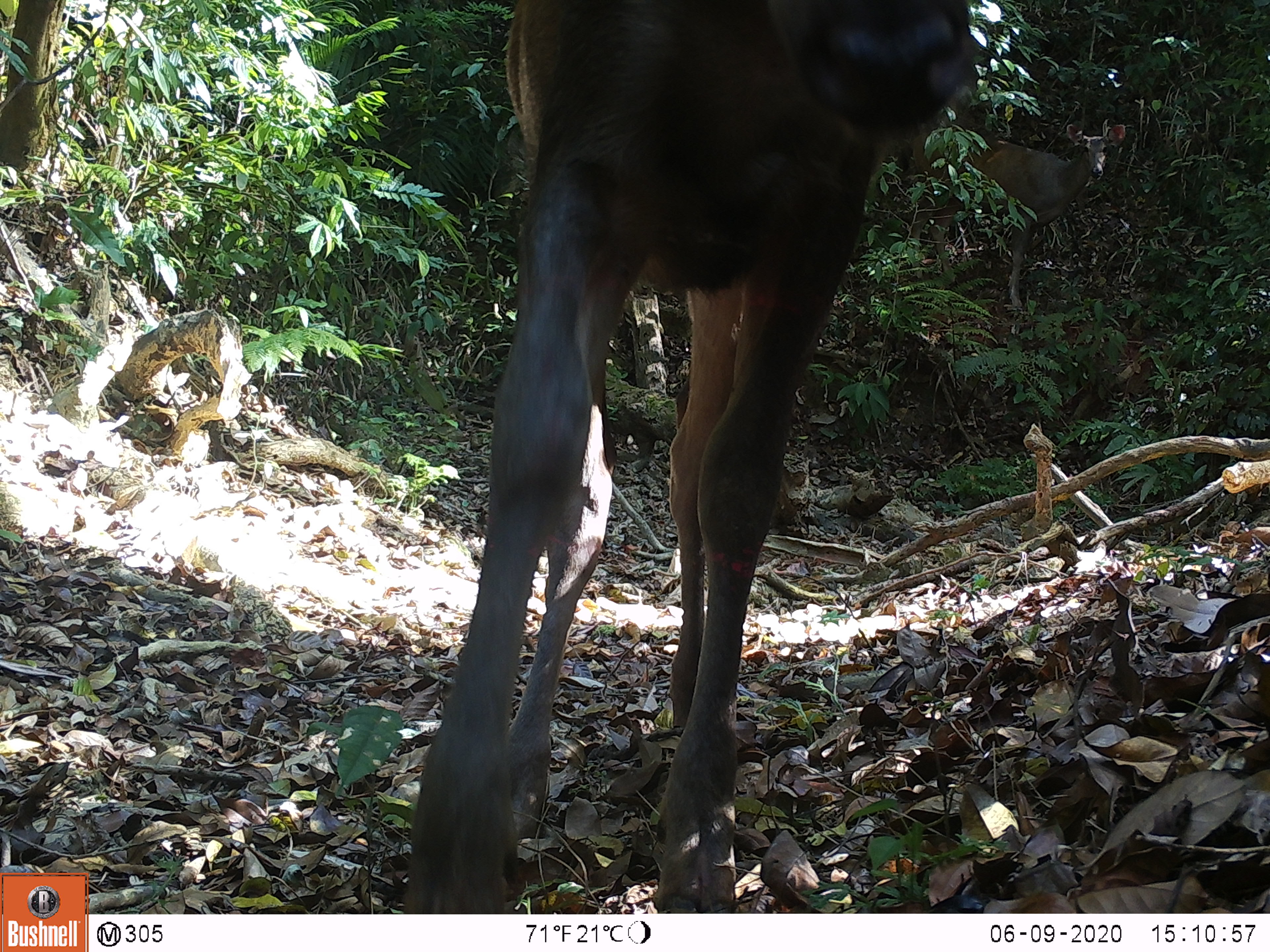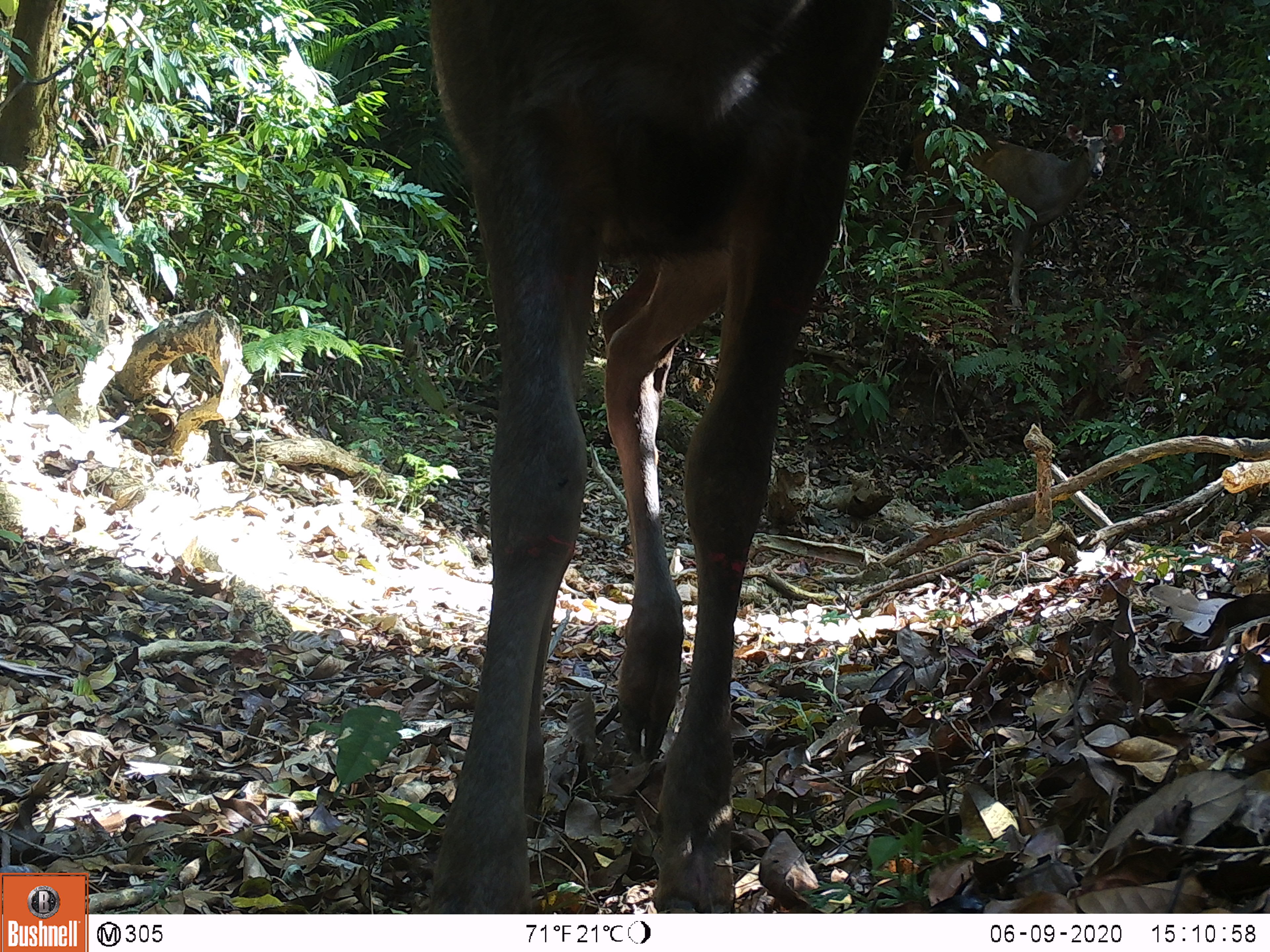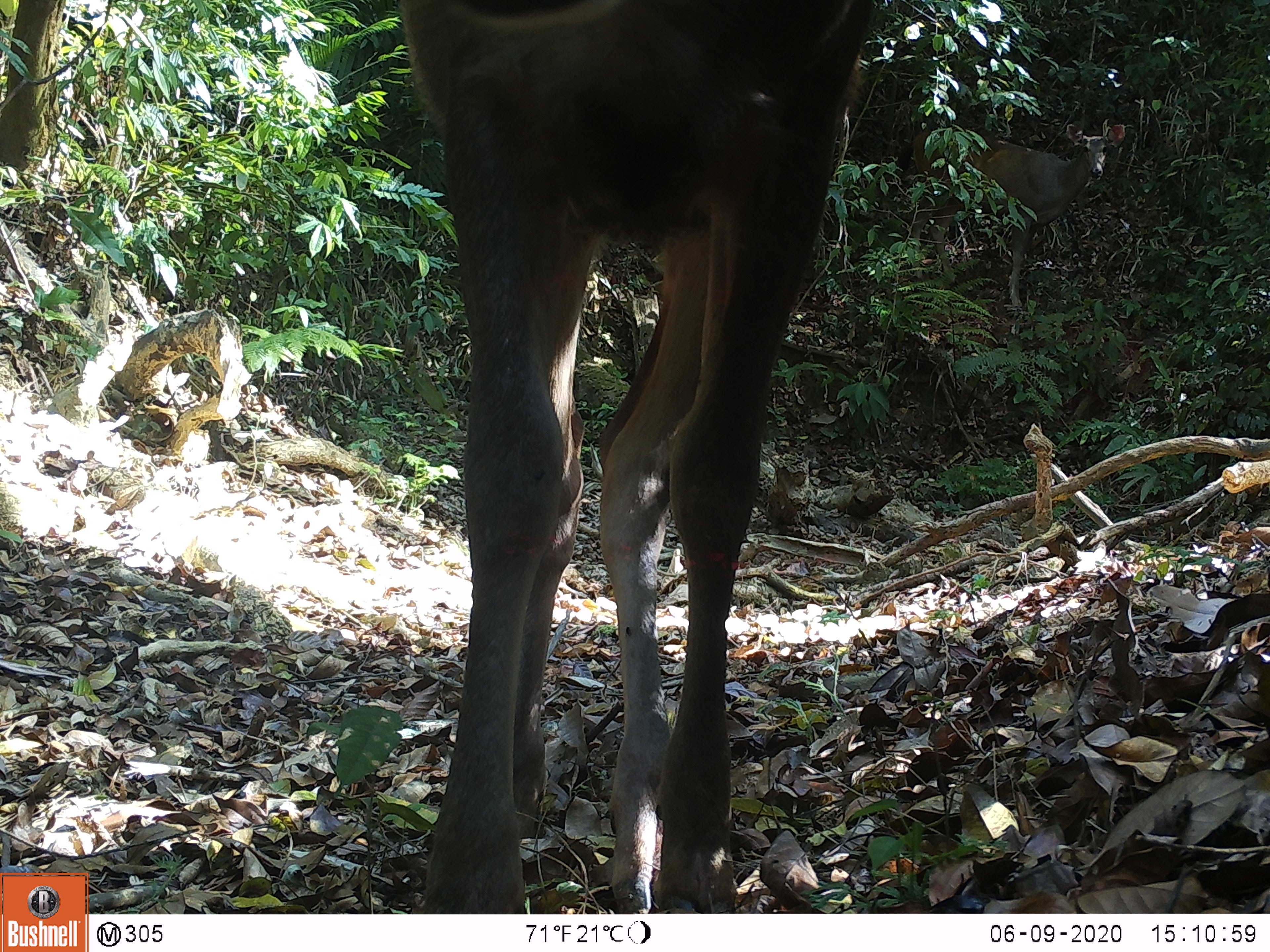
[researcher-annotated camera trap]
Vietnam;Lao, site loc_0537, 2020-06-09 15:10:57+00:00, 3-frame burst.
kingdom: Animalia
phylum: Chordata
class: Mammalia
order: Artiodactyla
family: Cervidae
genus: Rusa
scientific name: Rusa unicolor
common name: sambar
Sambar (Rusa unicolor). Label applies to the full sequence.